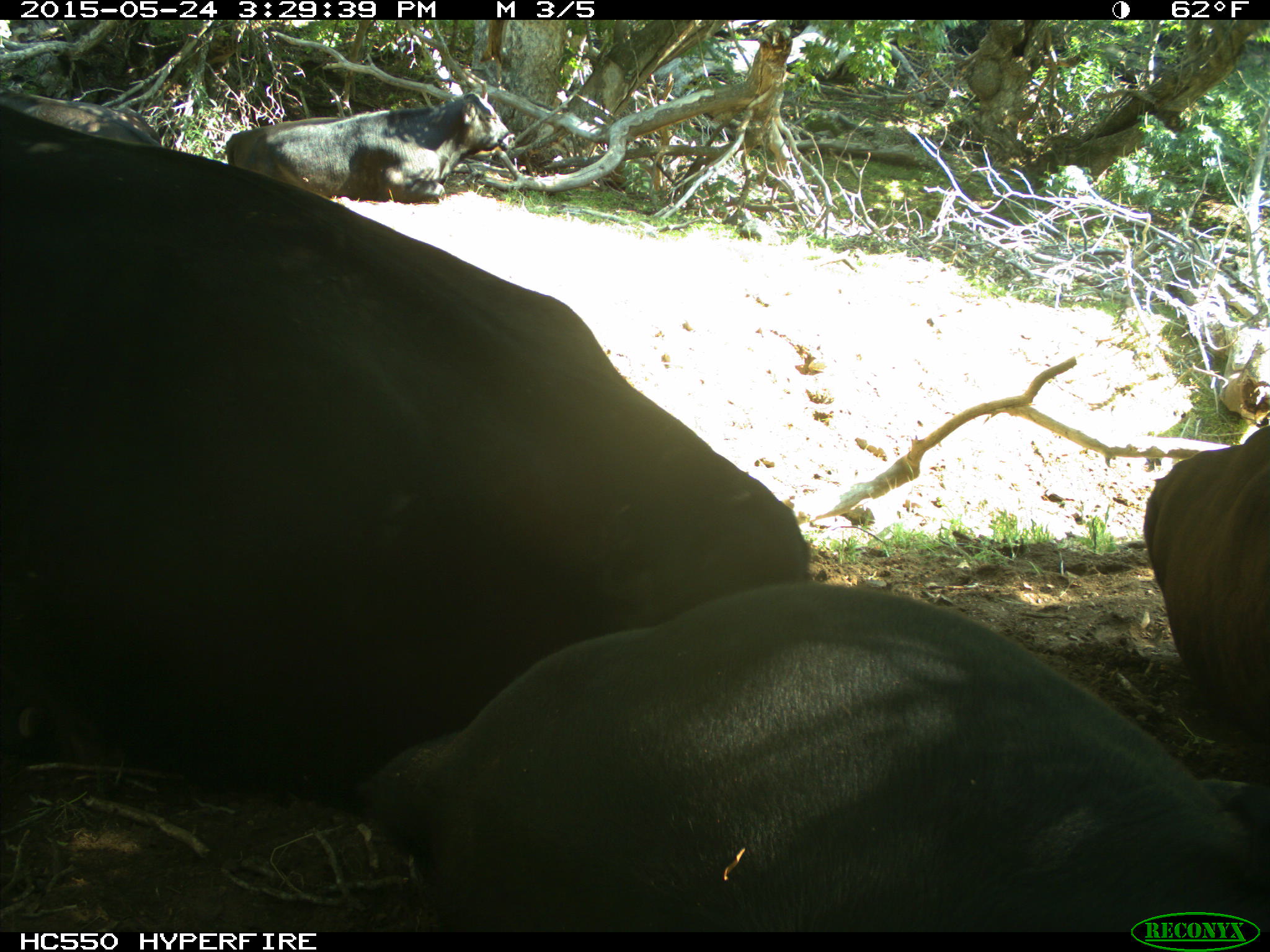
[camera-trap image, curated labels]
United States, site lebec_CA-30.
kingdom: Animalia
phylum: Chordata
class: Mammalia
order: Artiodactyla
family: Bovidae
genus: Bos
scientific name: Bos taurus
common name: domestic cow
Bos taurus (domestic cow).